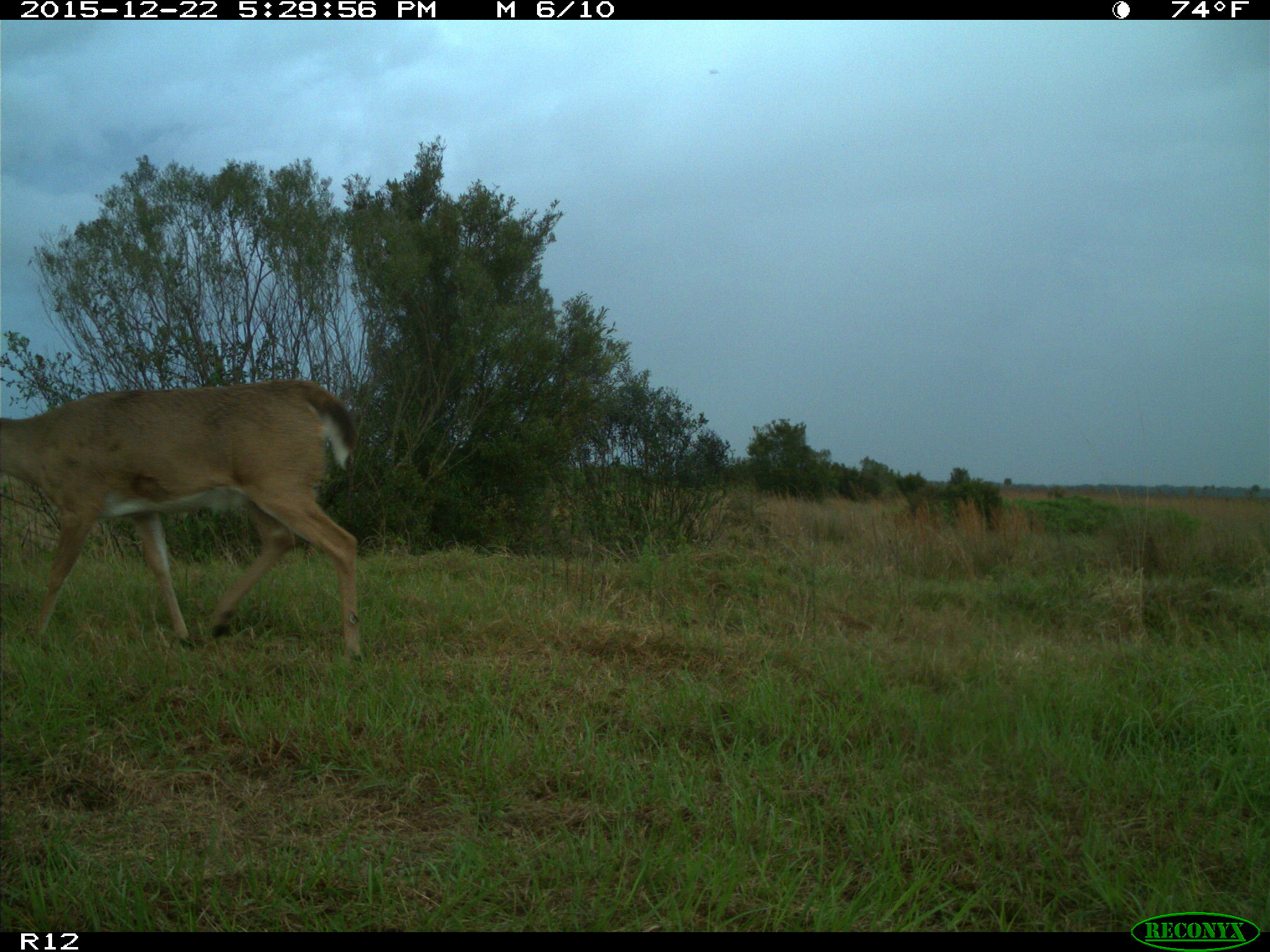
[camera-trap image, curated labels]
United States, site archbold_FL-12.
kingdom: Animalia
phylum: Chordata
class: Mammalia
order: Artiodactyla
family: Cervidae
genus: Odocoileus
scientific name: Odocoileus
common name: deer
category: unidentified deer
Unidentified deer (deer) (Odocoileus).